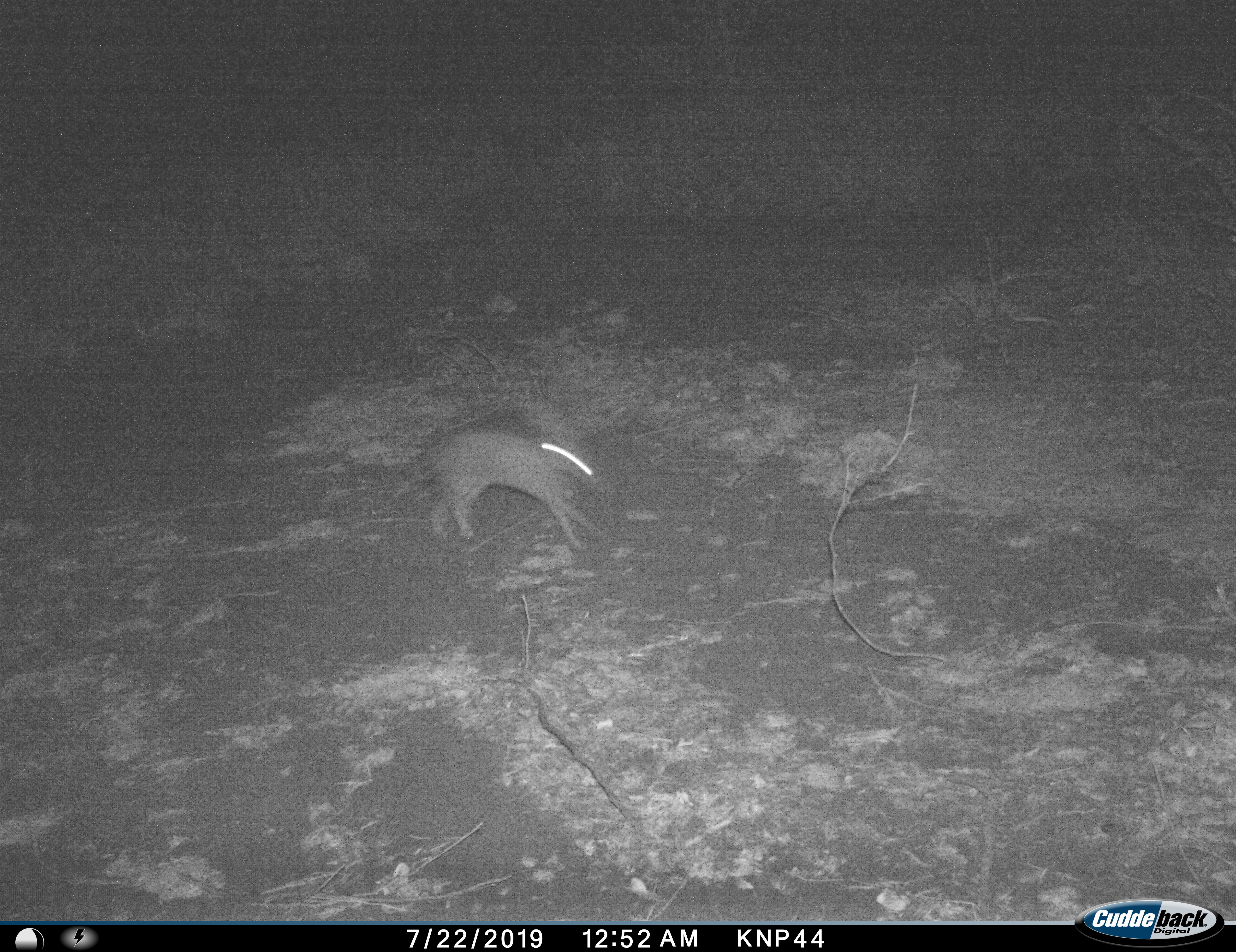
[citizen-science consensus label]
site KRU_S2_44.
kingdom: Animalia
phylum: Chordata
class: Mammalia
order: Tubulidentata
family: Orycteropodidae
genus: Orycteropus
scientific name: Orycteropus afer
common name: aardvark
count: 1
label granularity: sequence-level